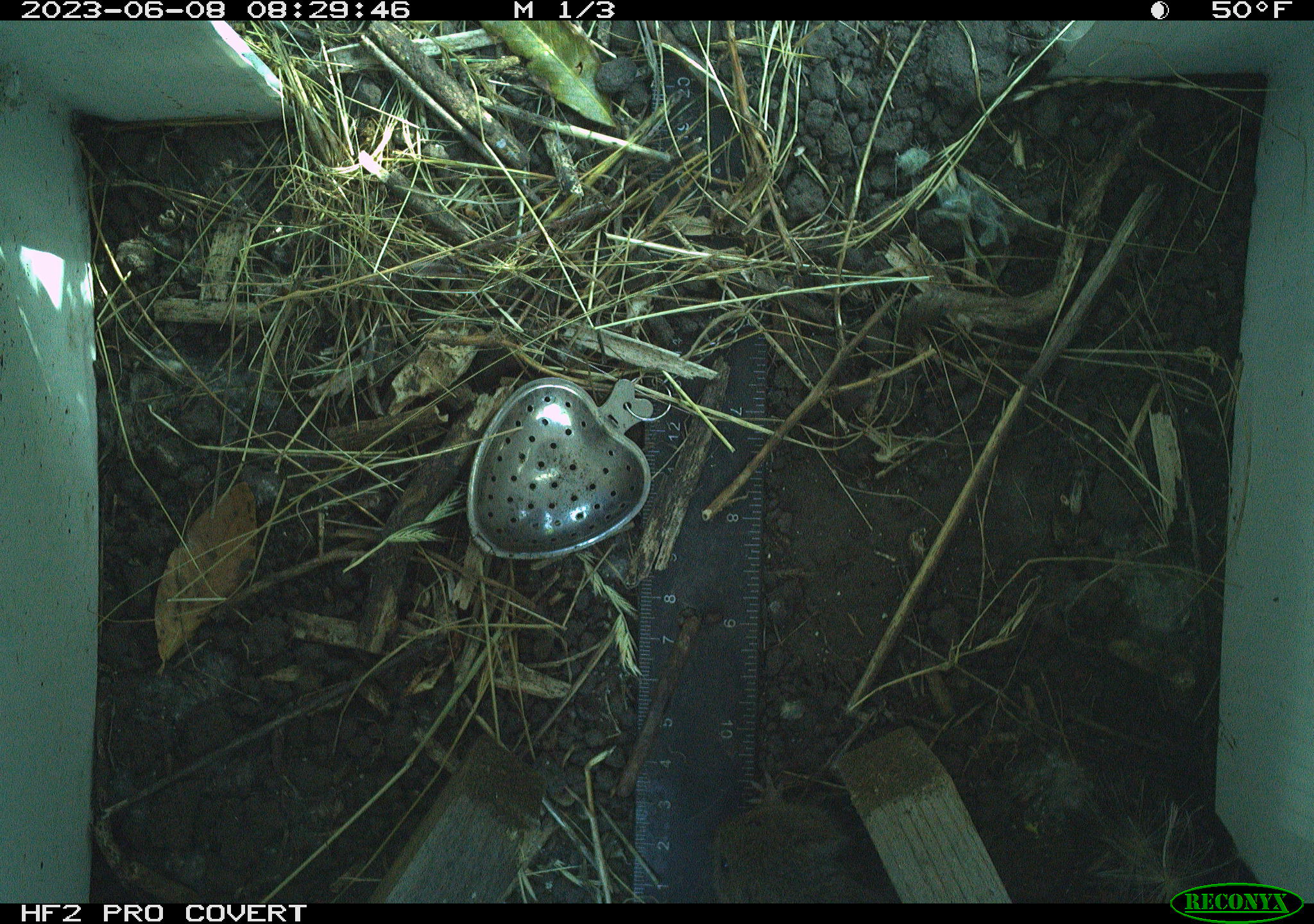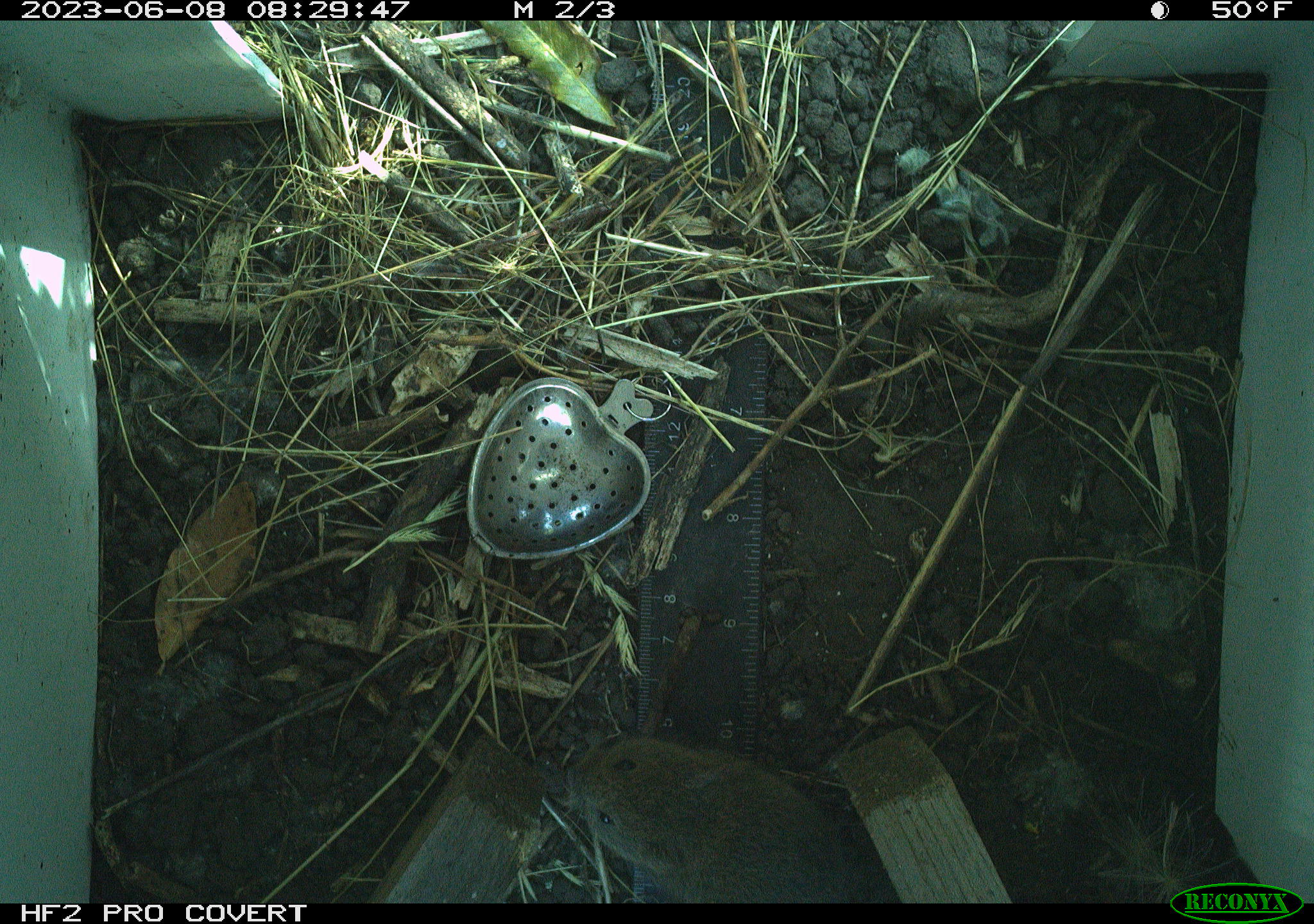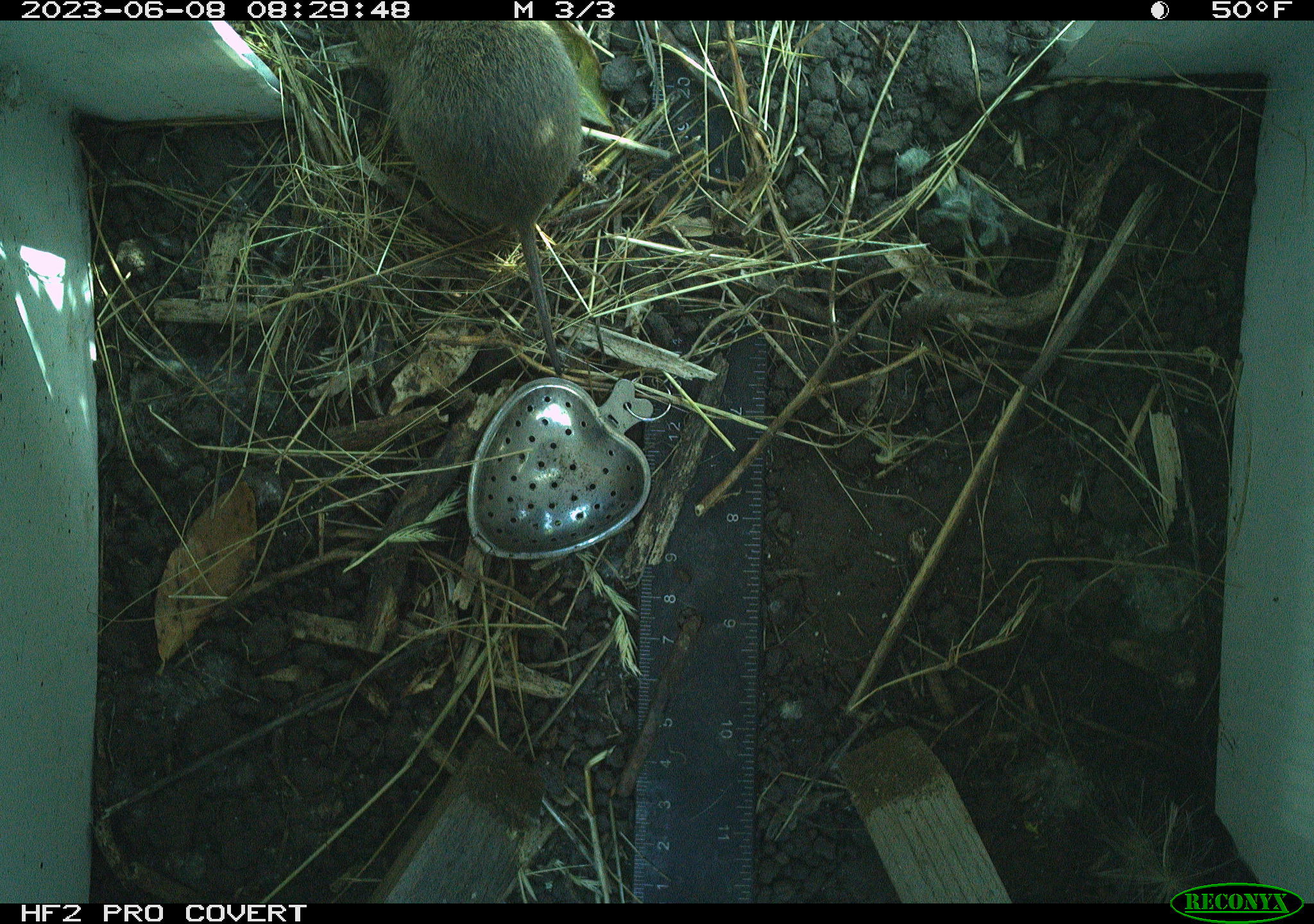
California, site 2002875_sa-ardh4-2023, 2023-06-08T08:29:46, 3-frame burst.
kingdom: Animalia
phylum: Chordata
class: Mammalia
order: Rodentia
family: Cricetidae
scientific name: Arvicolinae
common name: voles, lemmings, and muskrats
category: arvicolinae subfamily